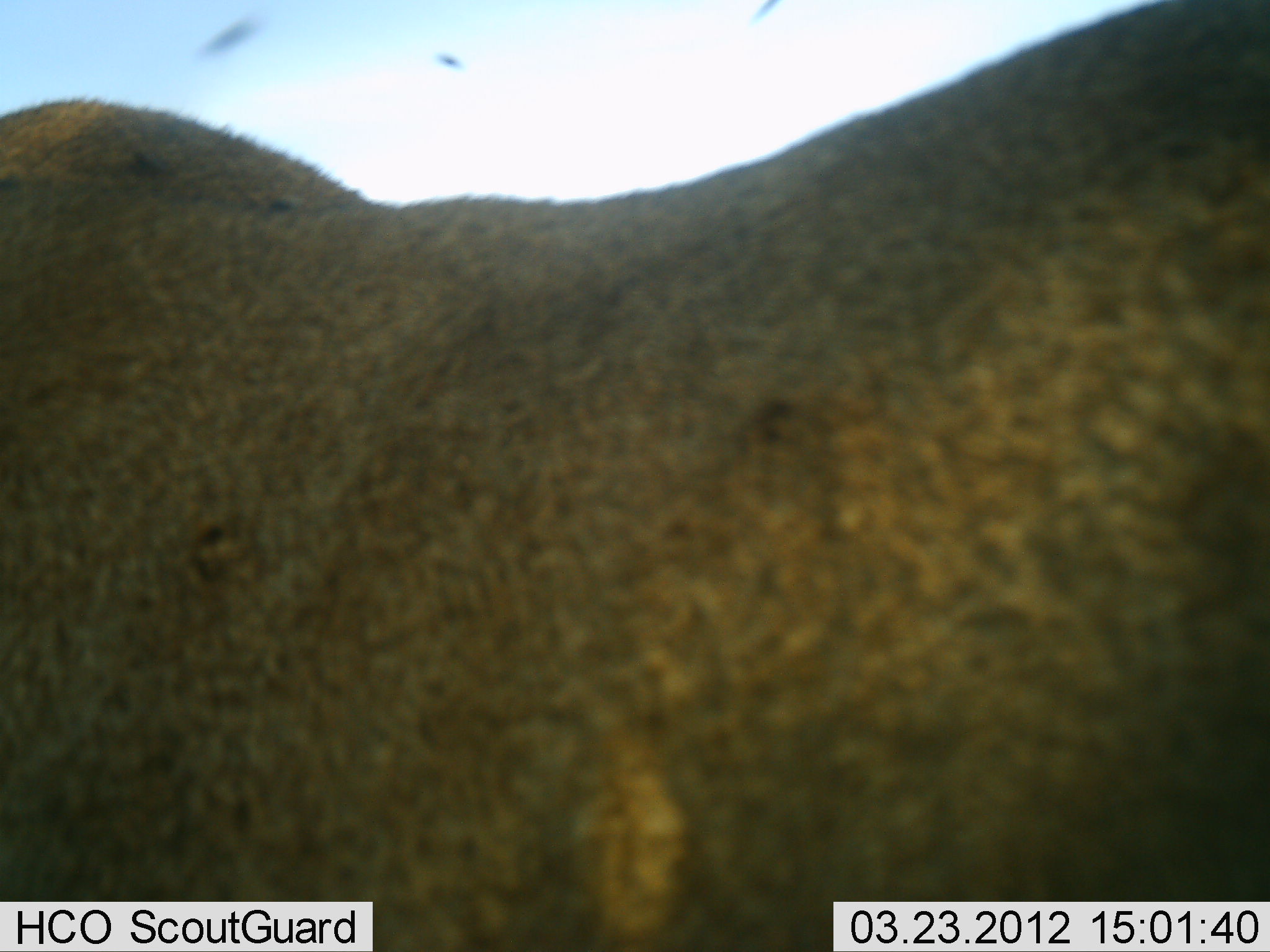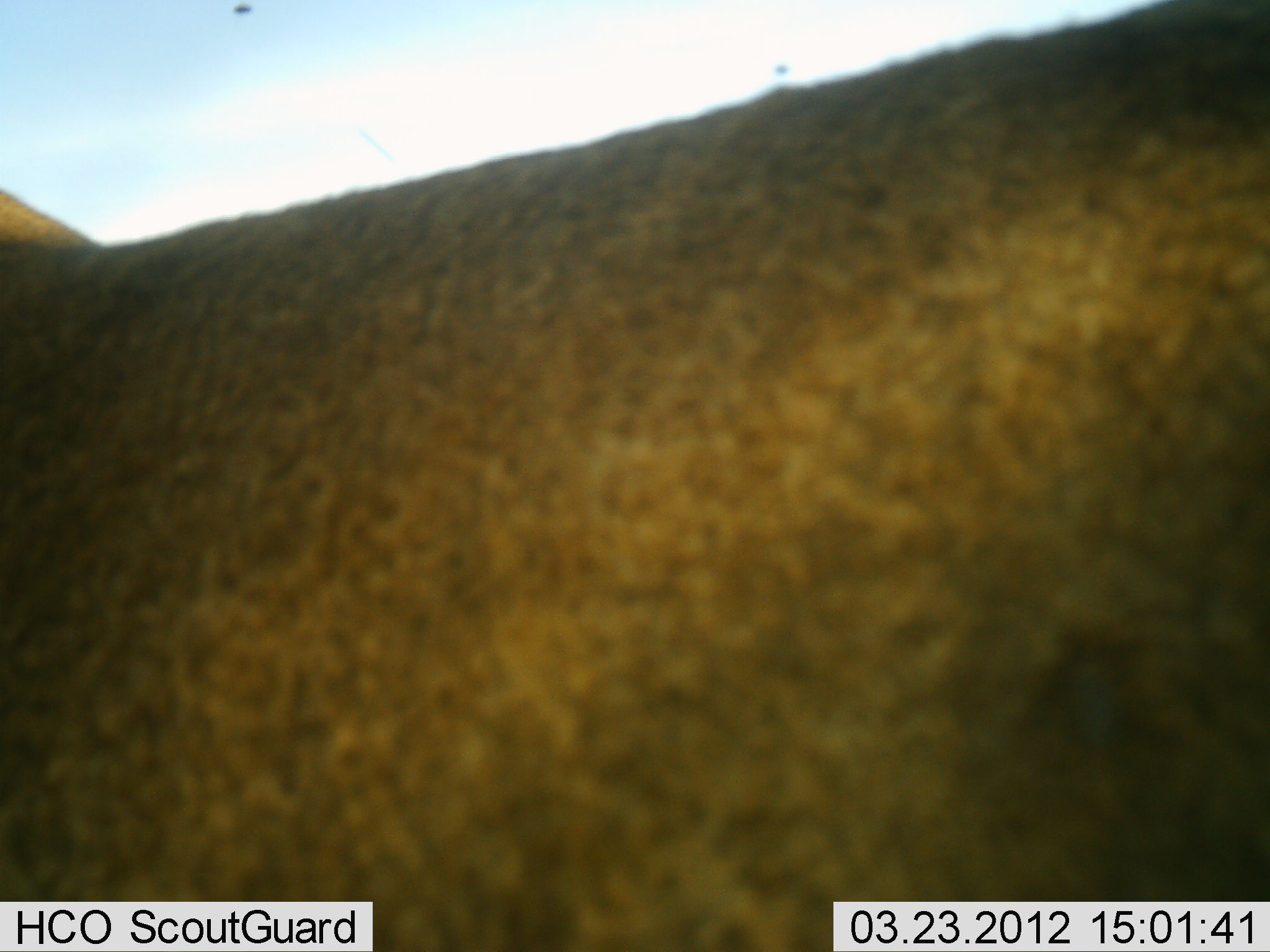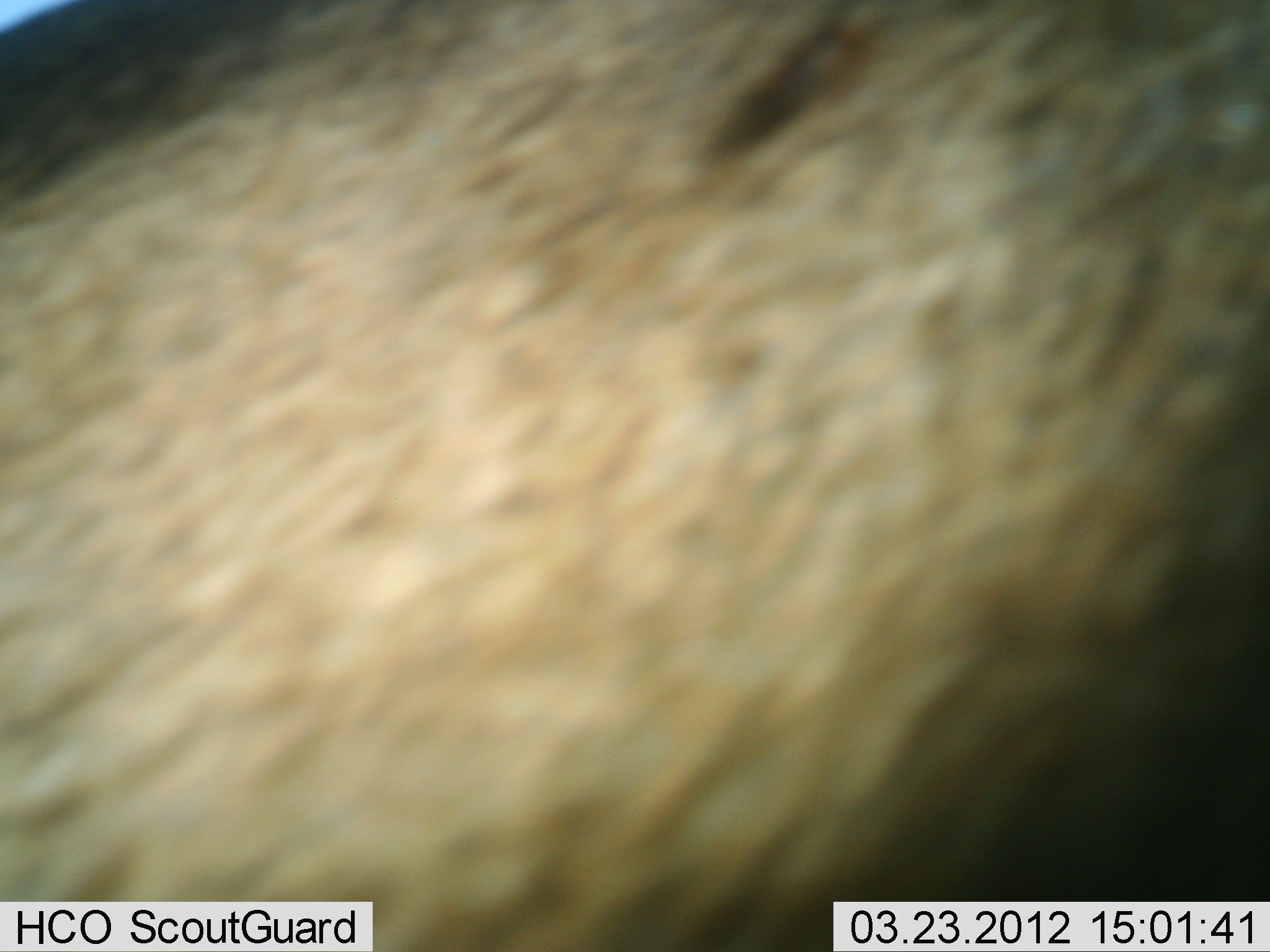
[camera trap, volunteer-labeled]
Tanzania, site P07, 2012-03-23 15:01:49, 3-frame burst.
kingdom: Animalia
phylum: Chordata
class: Mammalia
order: Carnivora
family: Felidae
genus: Panthera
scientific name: Panthera leo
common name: lion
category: lionfemale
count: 1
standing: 57%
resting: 0%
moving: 43%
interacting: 0%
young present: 0%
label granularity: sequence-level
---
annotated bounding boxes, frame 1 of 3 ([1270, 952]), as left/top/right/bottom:
animal: 1/1/1270/952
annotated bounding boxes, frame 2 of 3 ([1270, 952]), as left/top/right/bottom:
animal: 0/0/1269/951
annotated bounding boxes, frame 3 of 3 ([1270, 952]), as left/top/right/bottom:
animal: 0/0/1269/951